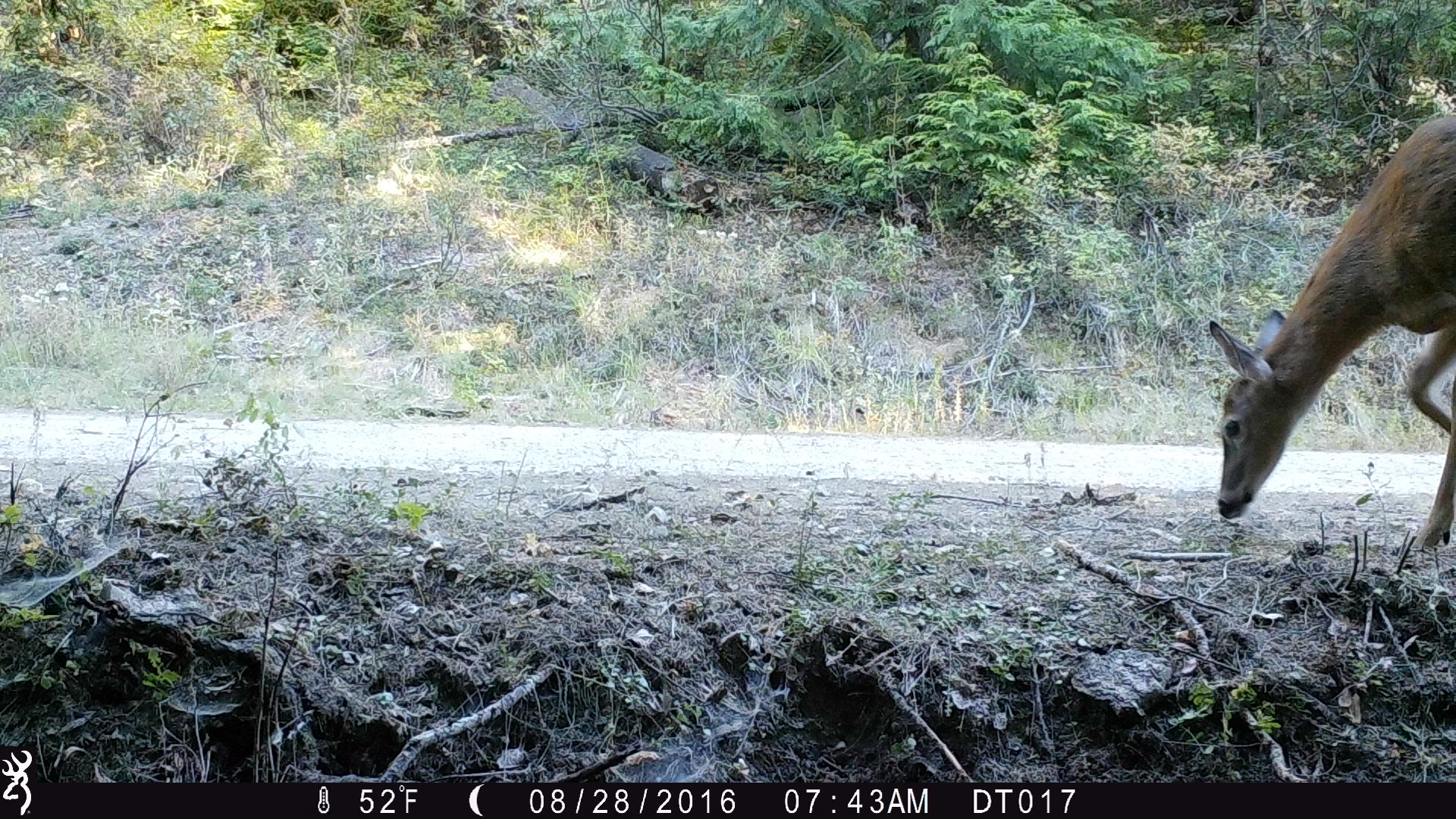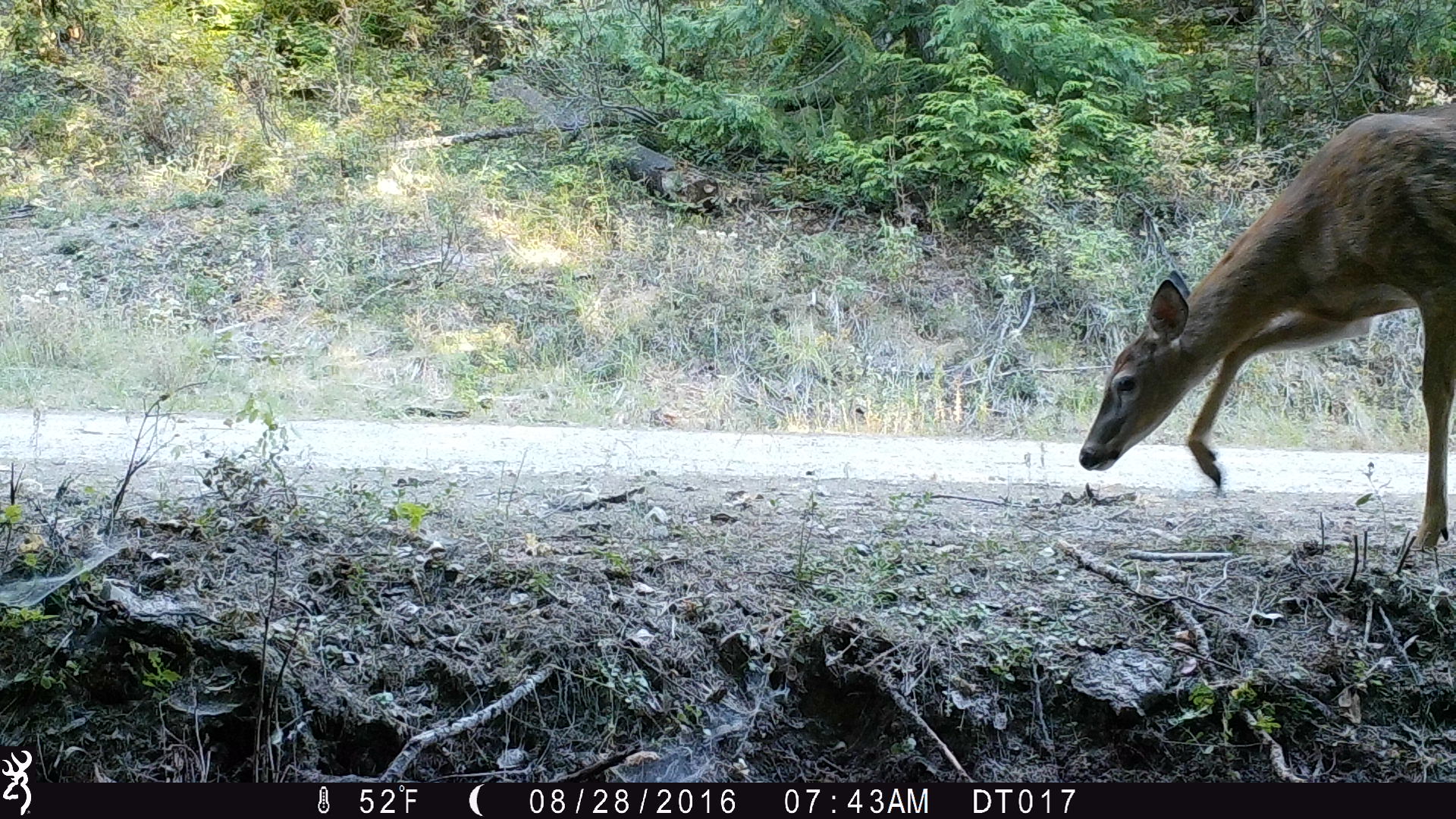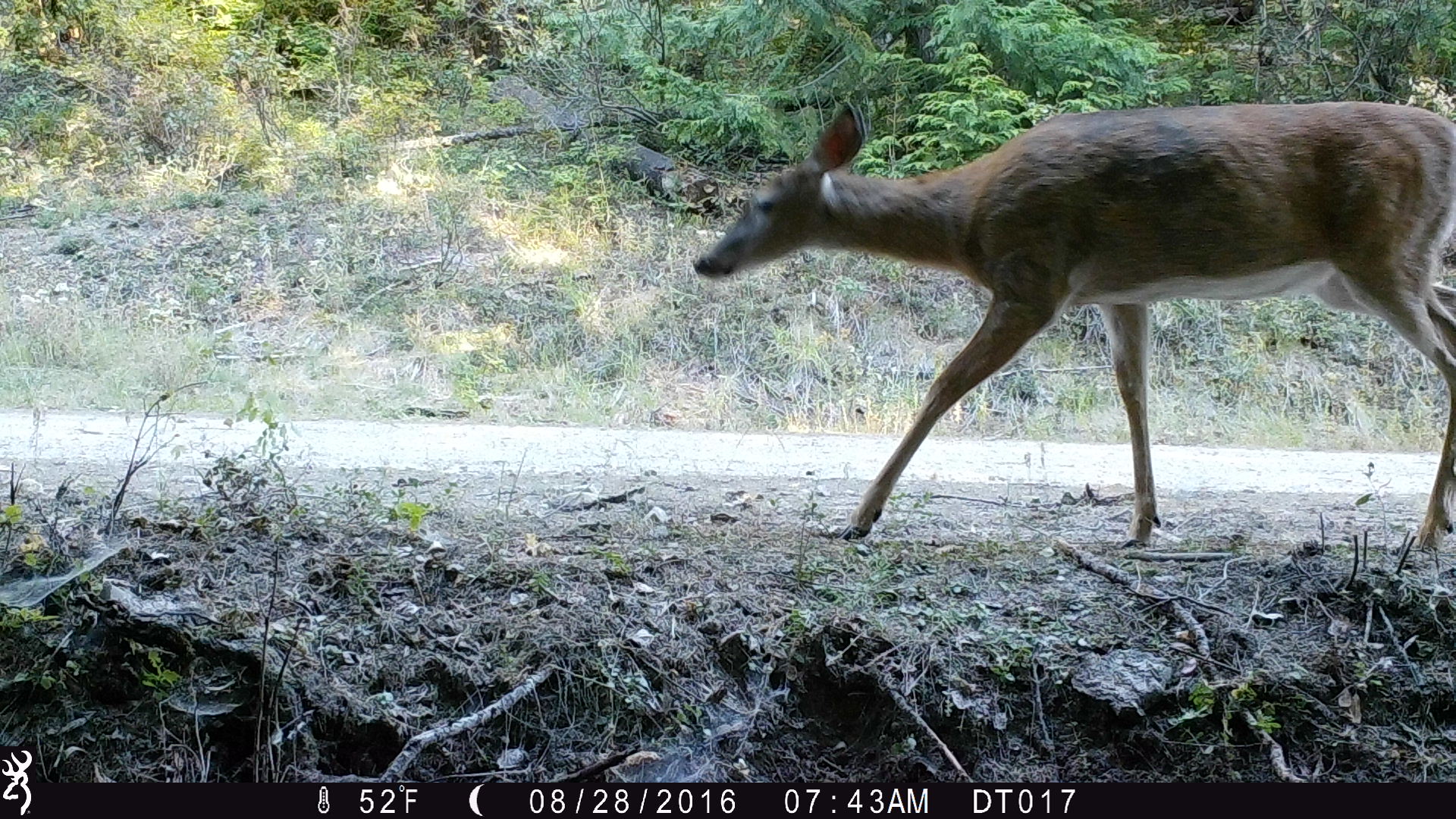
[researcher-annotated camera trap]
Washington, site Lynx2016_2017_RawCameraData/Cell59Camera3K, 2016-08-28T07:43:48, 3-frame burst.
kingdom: Animalia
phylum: Chordata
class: Mammalia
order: Artiodactyla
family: Cervidae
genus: Odocoileus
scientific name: Odocoileus virginianus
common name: white-tailed deer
Odocoileus virginianus (white-tailed deer). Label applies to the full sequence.